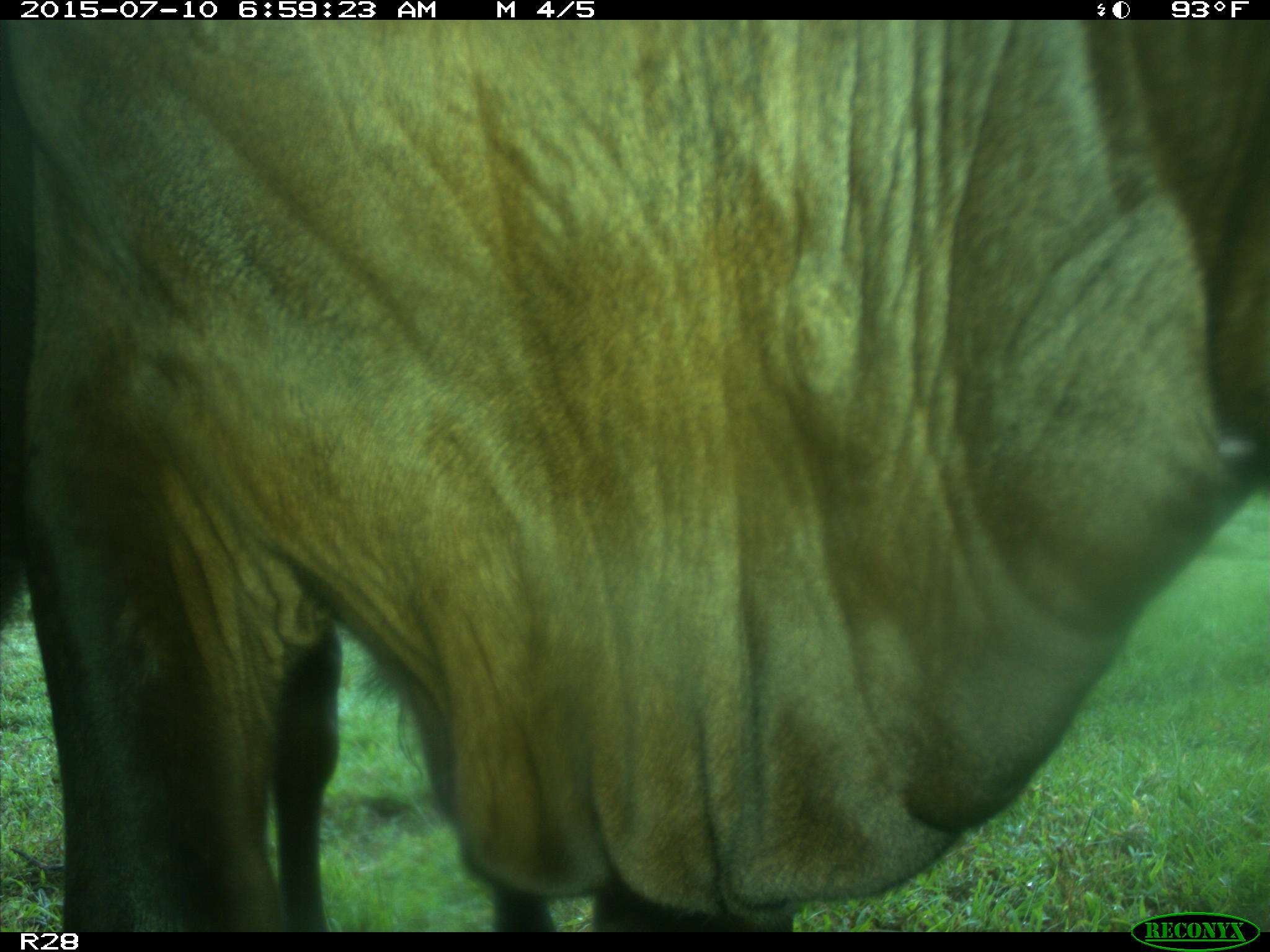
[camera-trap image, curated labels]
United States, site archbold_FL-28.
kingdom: Animalia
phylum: Chordata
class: Mammalia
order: Artiodactyla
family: Bovidae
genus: Bos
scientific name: Bos taurus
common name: domestic cow